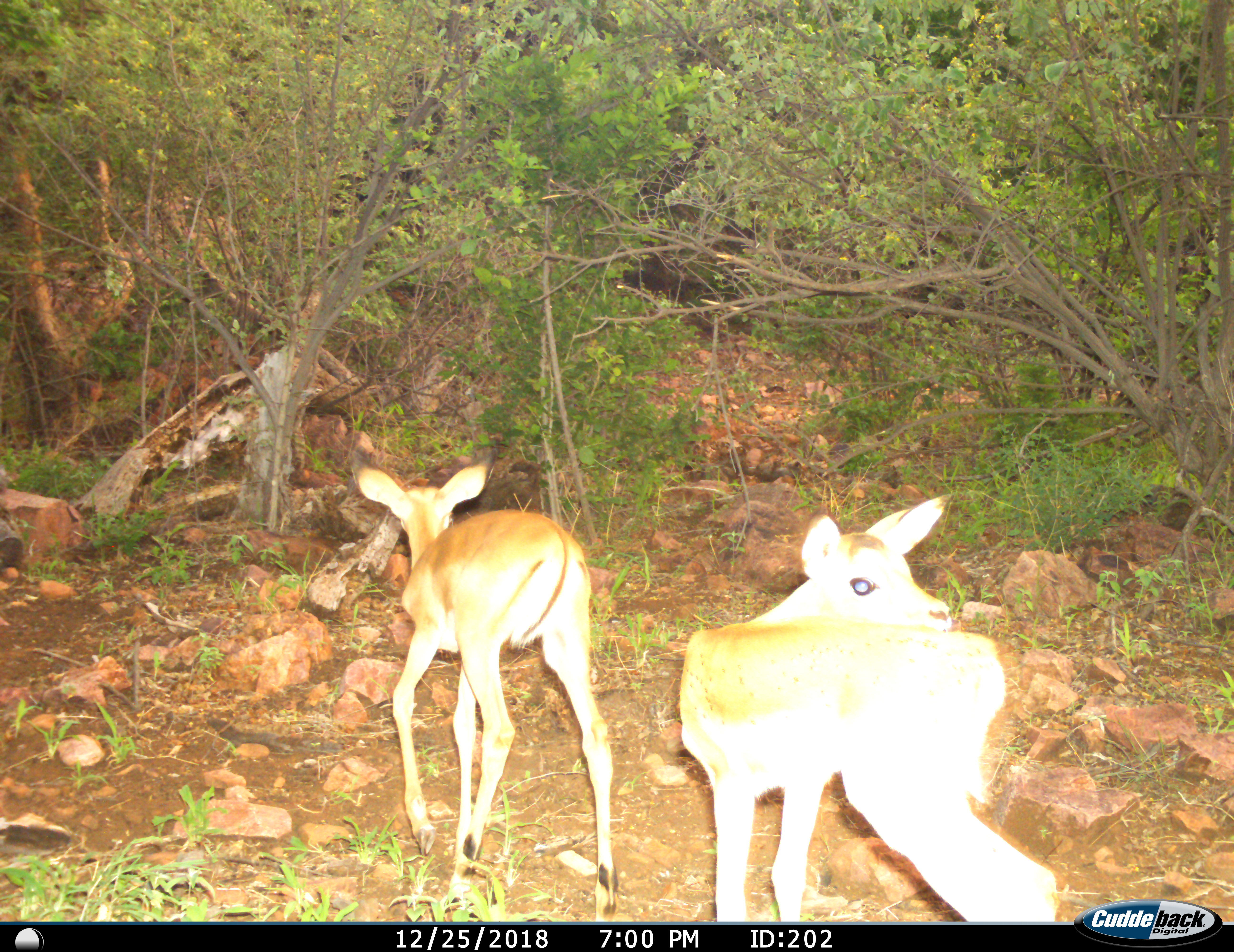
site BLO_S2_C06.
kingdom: Animalia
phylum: Chordata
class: Mammalia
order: Artiodactyla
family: Bovidae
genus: Aepyceros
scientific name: Aepyceros melampus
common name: impala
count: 2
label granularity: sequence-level